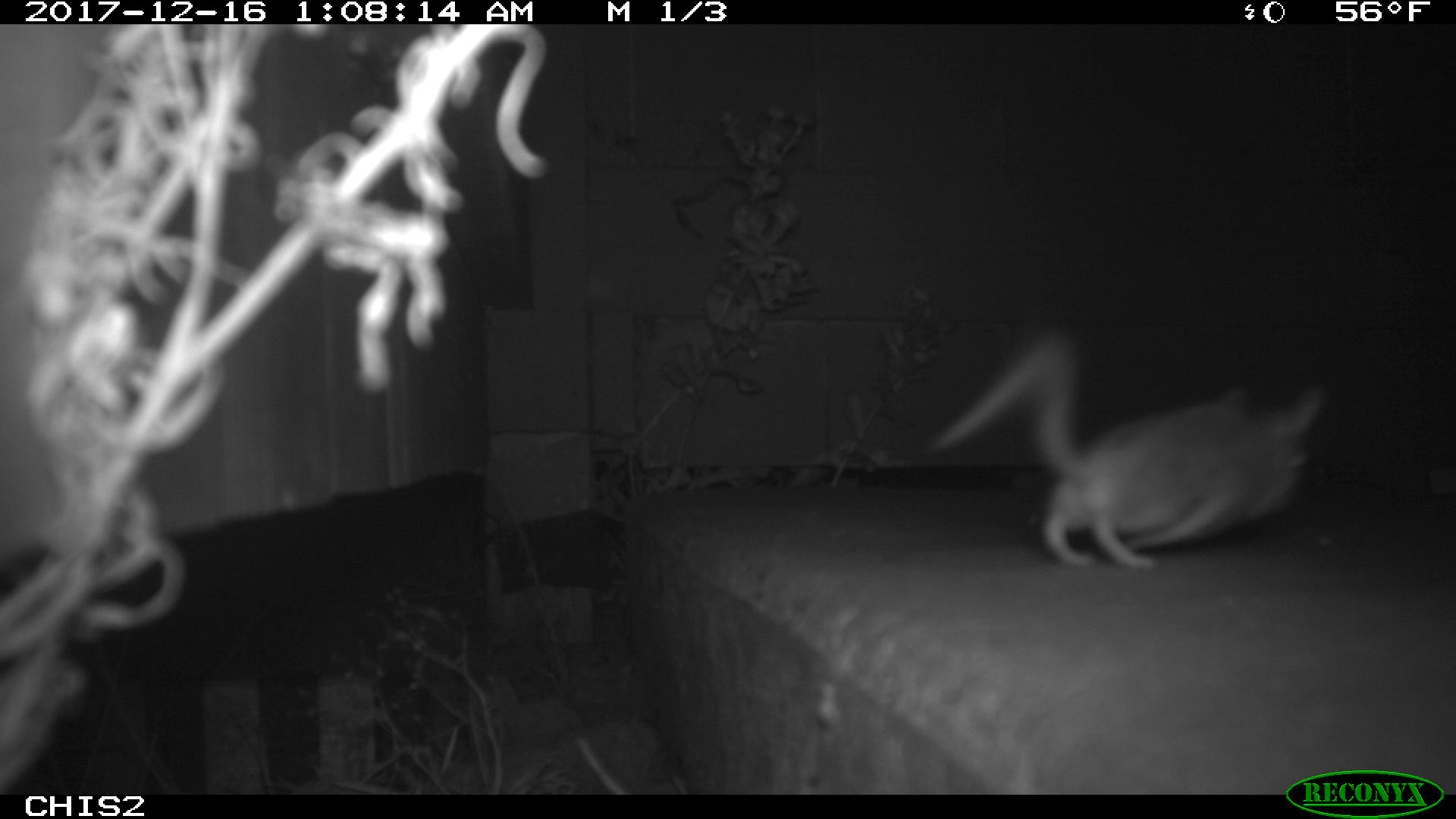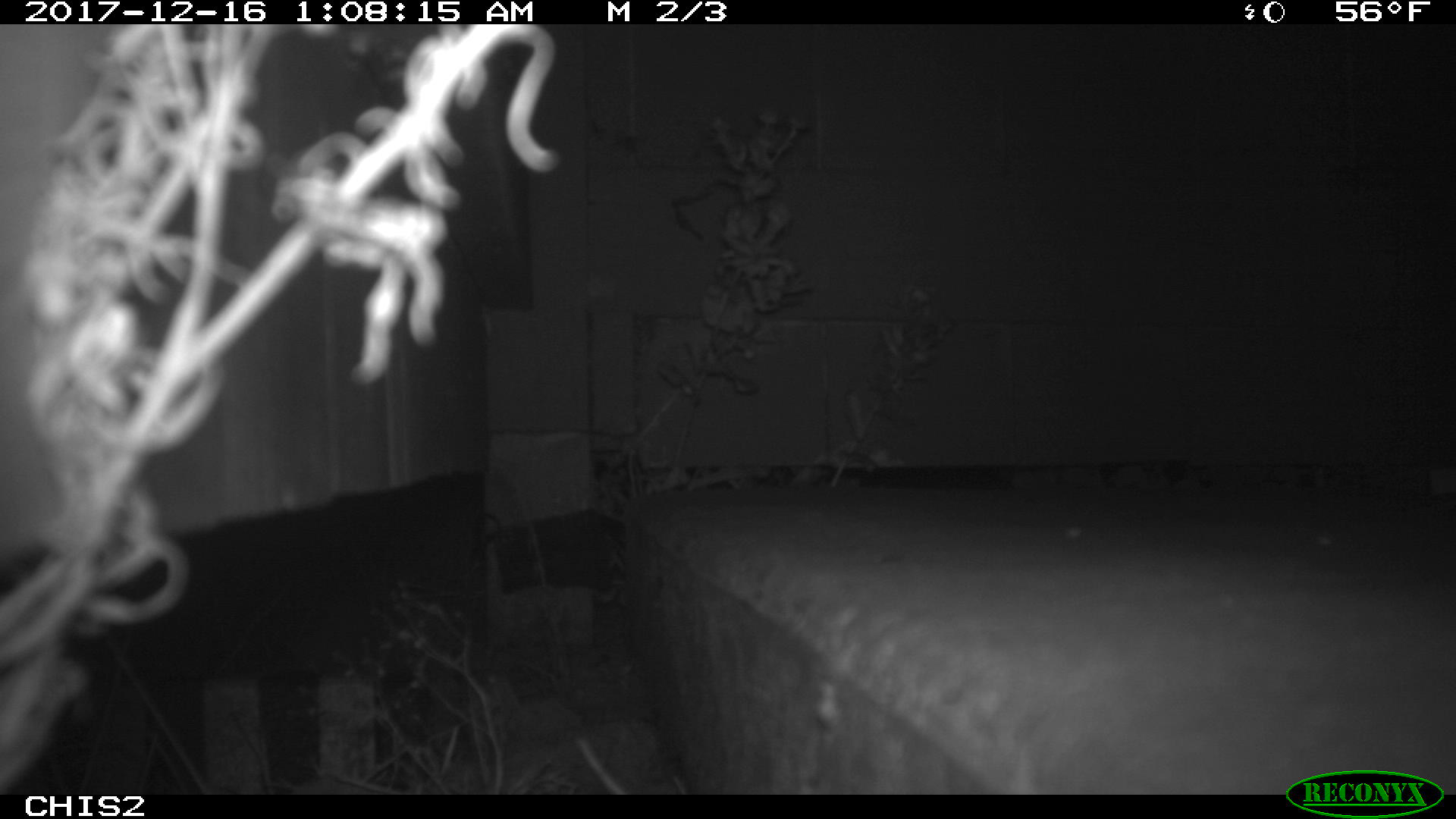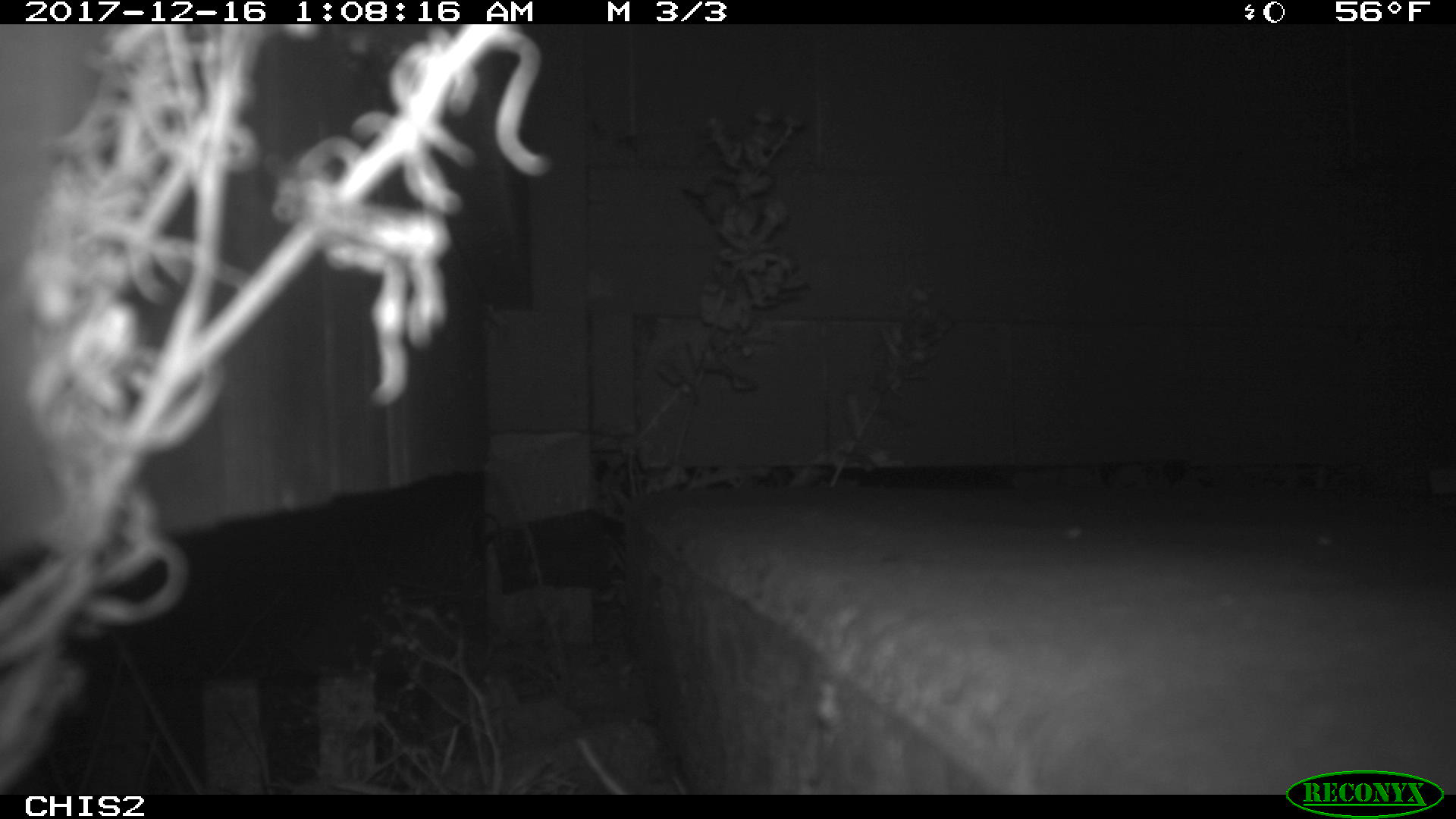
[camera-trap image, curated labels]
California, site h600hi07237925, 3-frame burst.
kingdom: Animalia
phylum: Chordata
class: Mammalia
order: Rodentia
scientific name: Rodentia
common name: rodent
Rodent (Rodentia).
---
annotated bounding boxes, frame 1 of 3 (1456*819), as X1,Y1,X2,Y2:
rodent: 927,326,1332,569